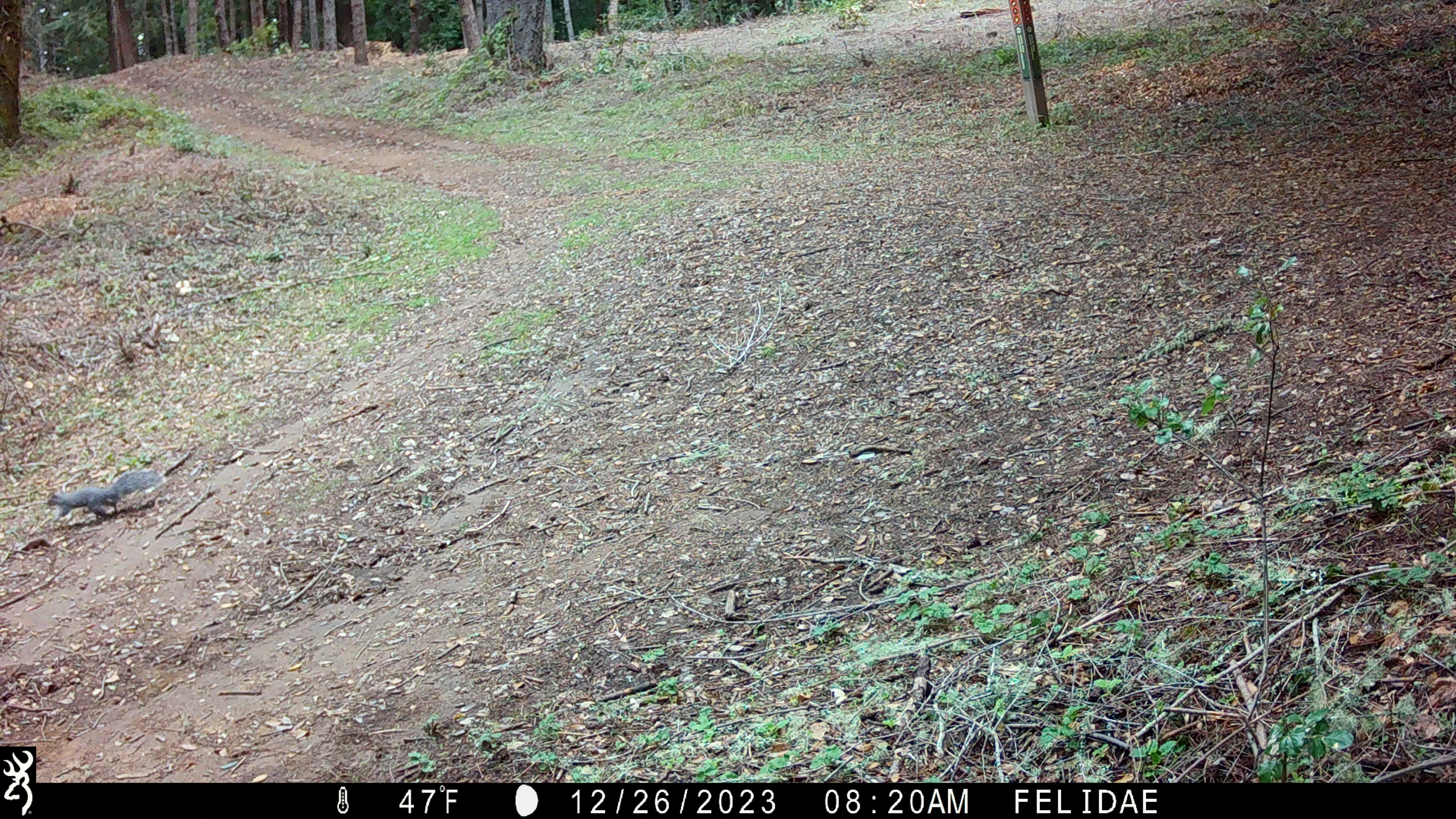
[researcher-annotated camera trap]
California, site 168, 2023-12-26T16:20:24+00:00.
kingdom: Animalia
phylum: Chordata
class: Mammalia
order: Rodentia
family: Sciuridae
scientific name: Sciuridae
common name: squirrel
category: unknown squirrel